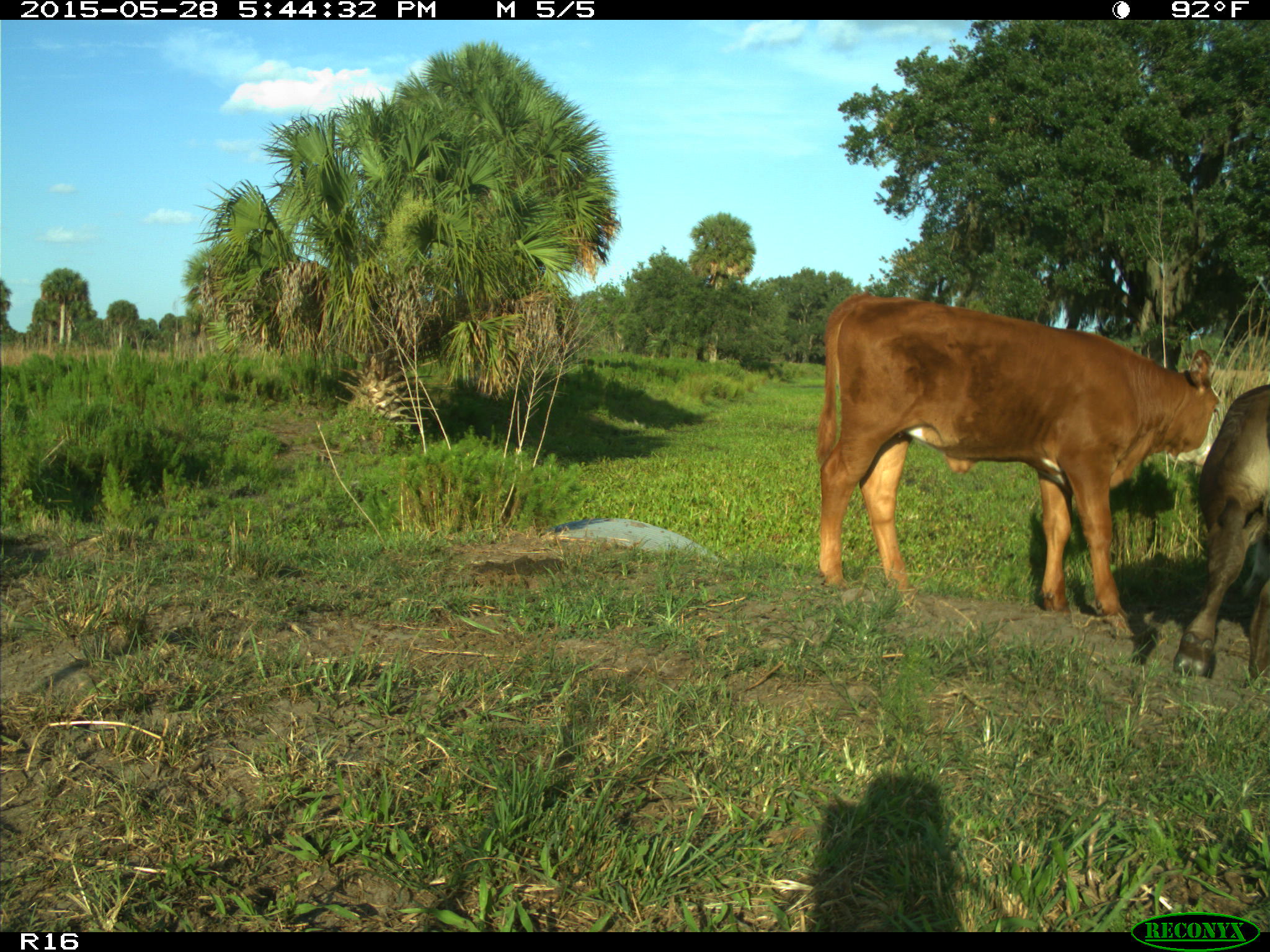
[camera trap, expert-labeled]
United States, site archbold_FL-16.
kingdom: Animalia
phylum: Chordata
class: Mammalia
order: Artiodactyla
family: Bovidae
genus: Bos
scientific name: Bos taurus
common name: domestic cow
Bos taurus (domestic cow).